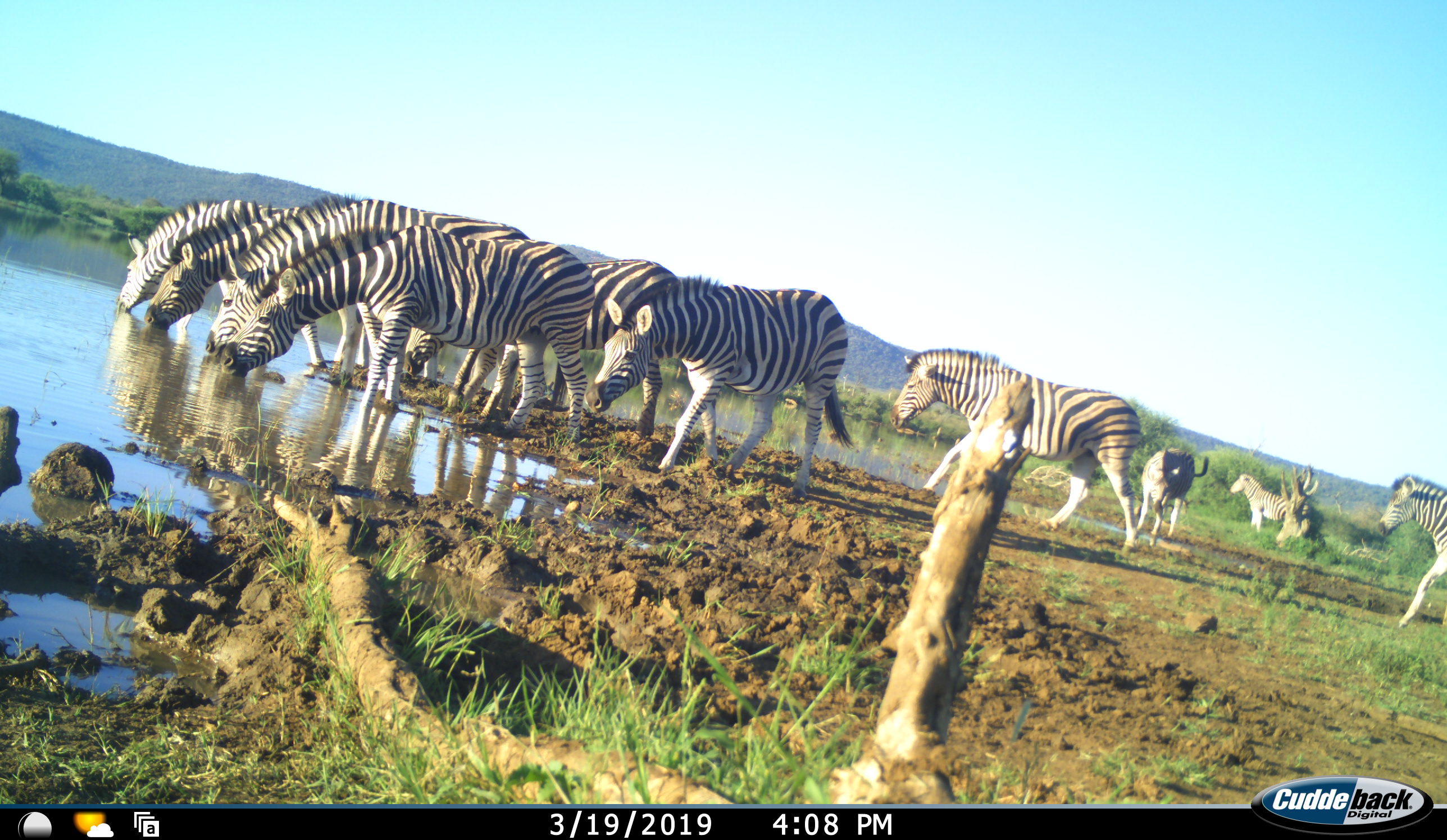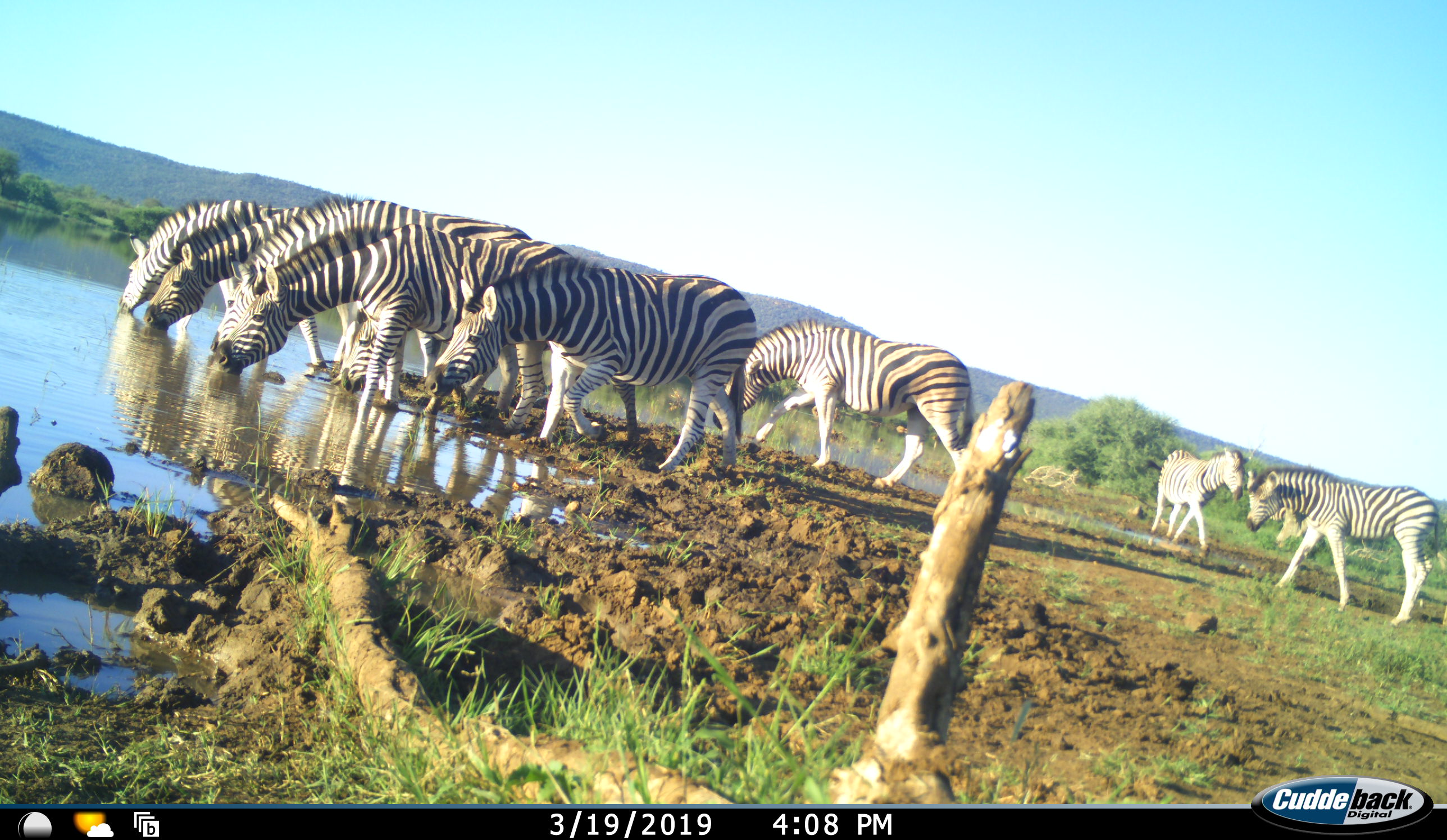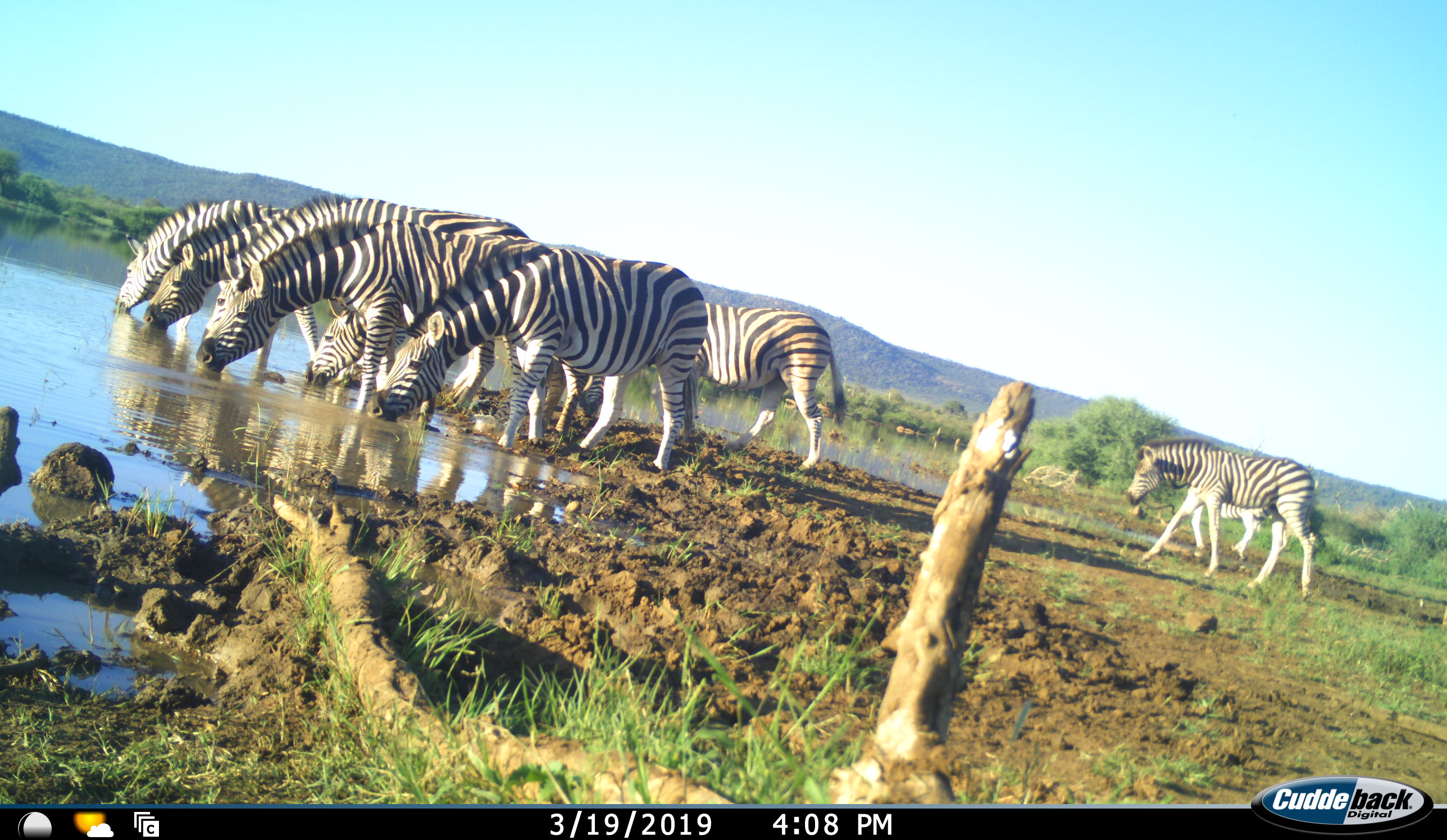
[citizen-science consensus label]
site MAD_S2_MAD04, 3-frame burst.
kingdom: Animalia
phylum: Chordata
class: Mammalia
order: Perissodactyla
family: Equidae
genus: Equus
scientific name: Equus quagga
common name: plains zebra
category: zebraplains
Zebraplains (plains zebra) (Equus quagga), count 10. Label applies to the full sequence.